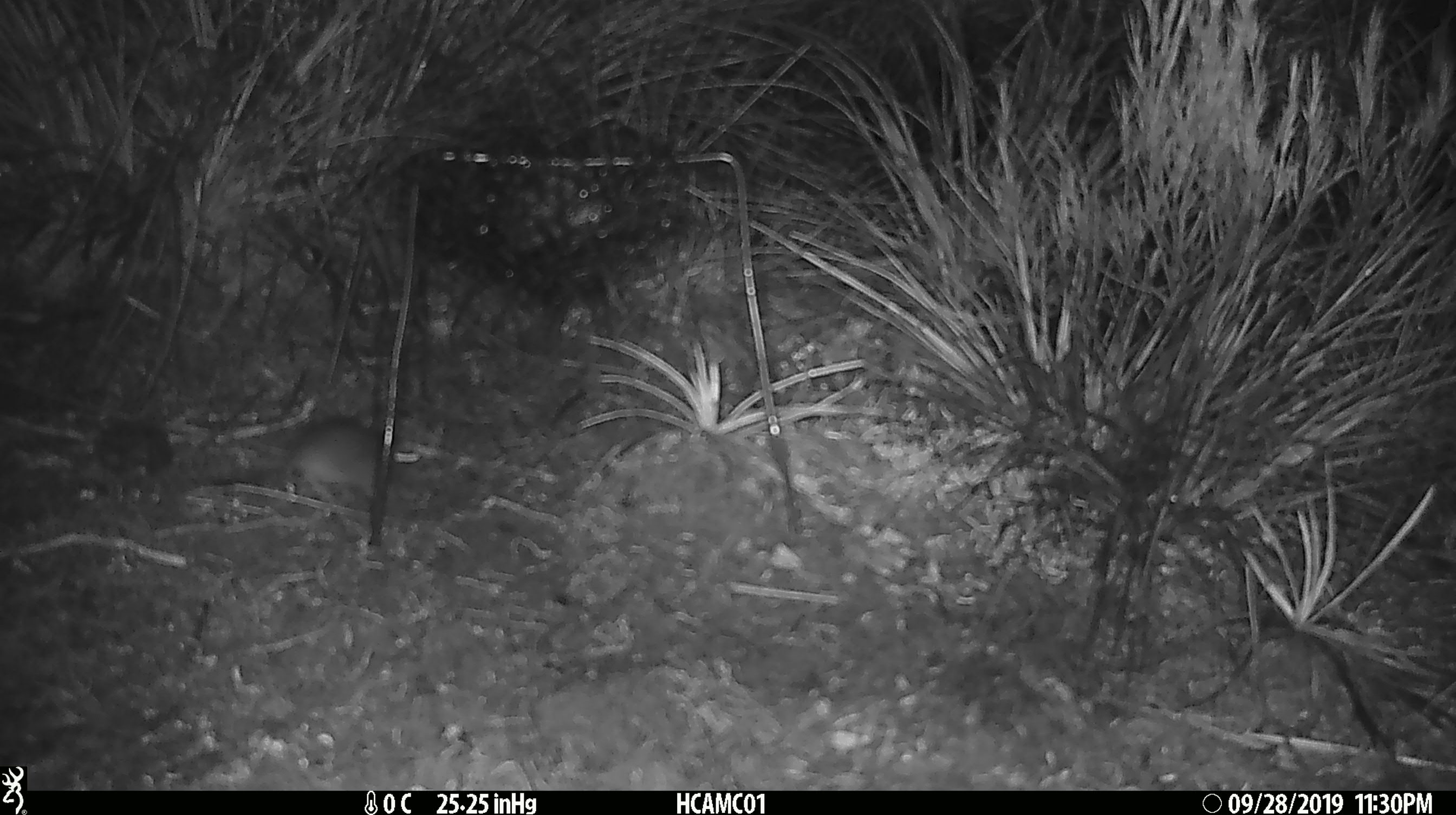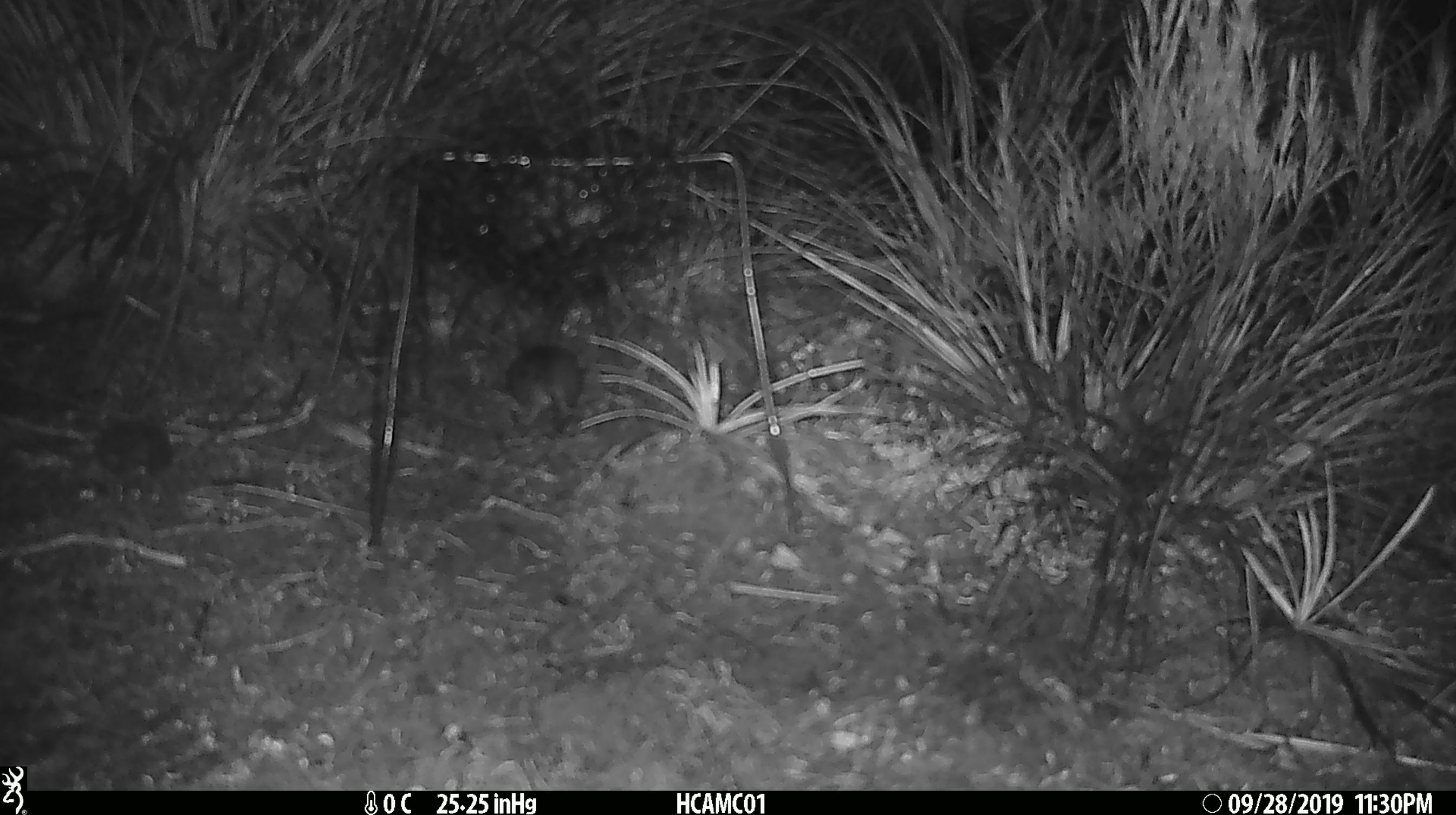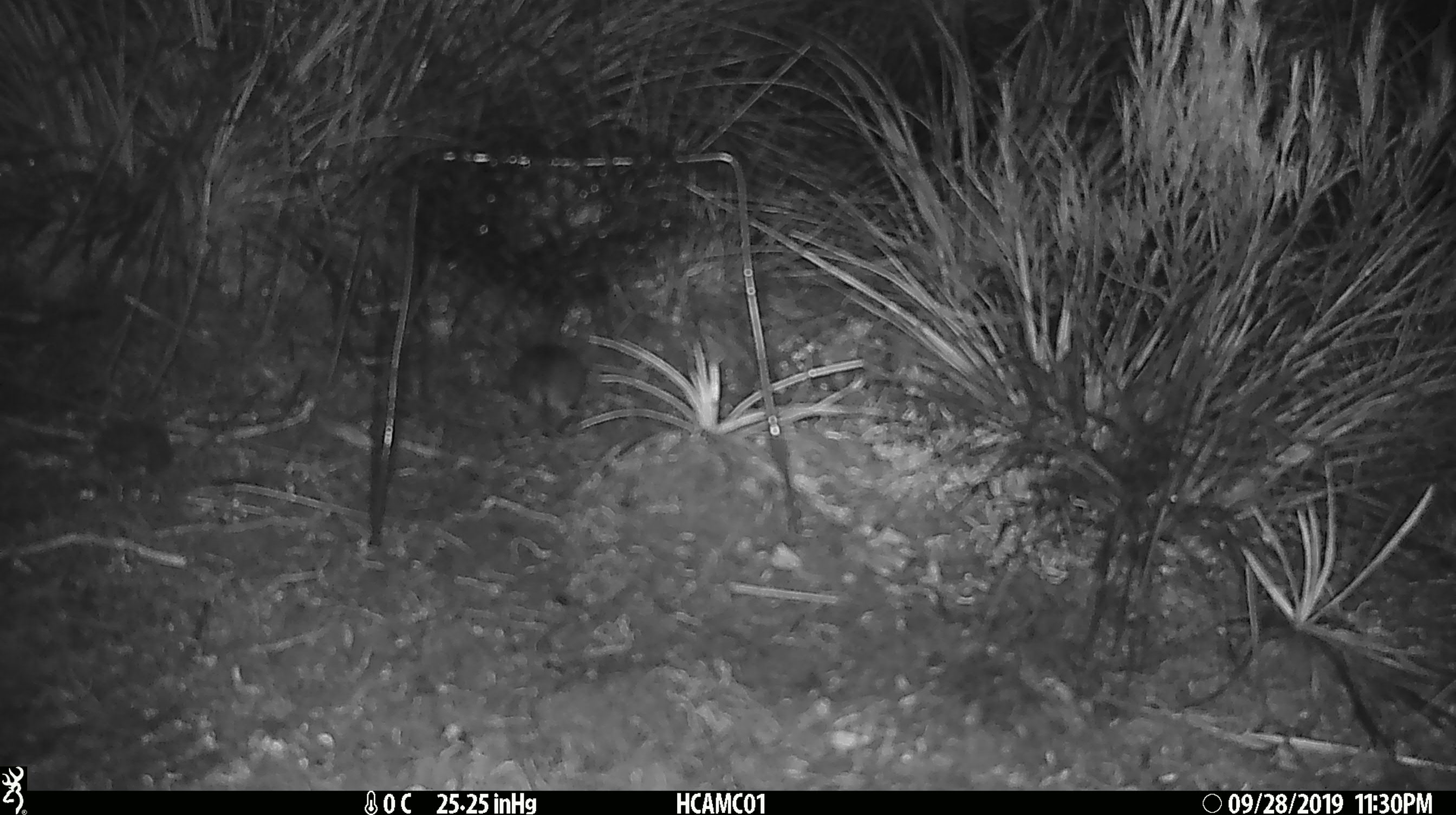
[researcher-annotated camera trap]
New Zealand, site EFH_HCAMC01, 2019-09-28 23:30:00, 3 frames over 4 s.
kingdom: Animalia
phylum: Chordata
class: Mammalia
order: Rodentia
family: Muridae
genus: Mus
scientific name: Mus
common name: mouse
Mouse (Mus).